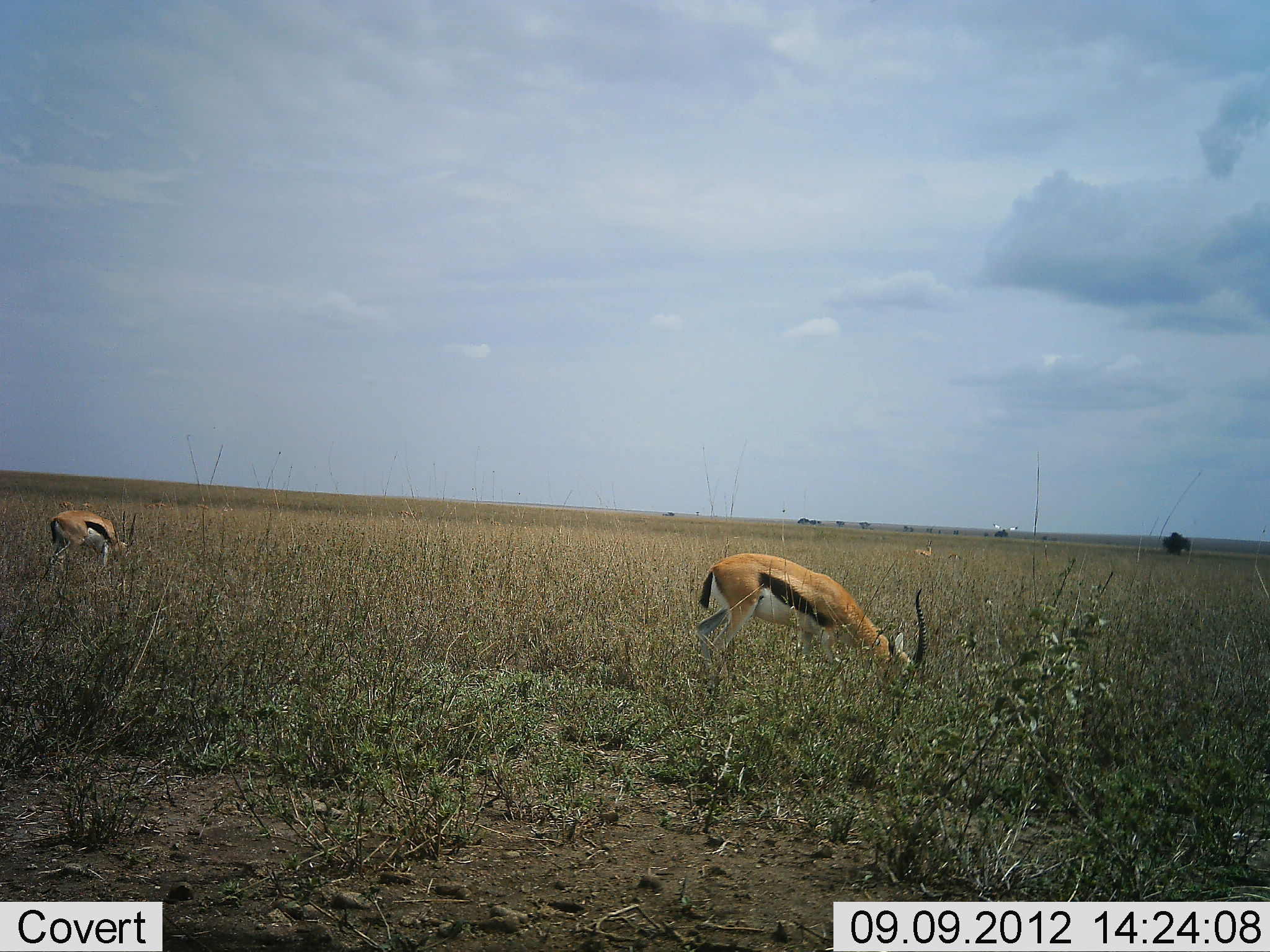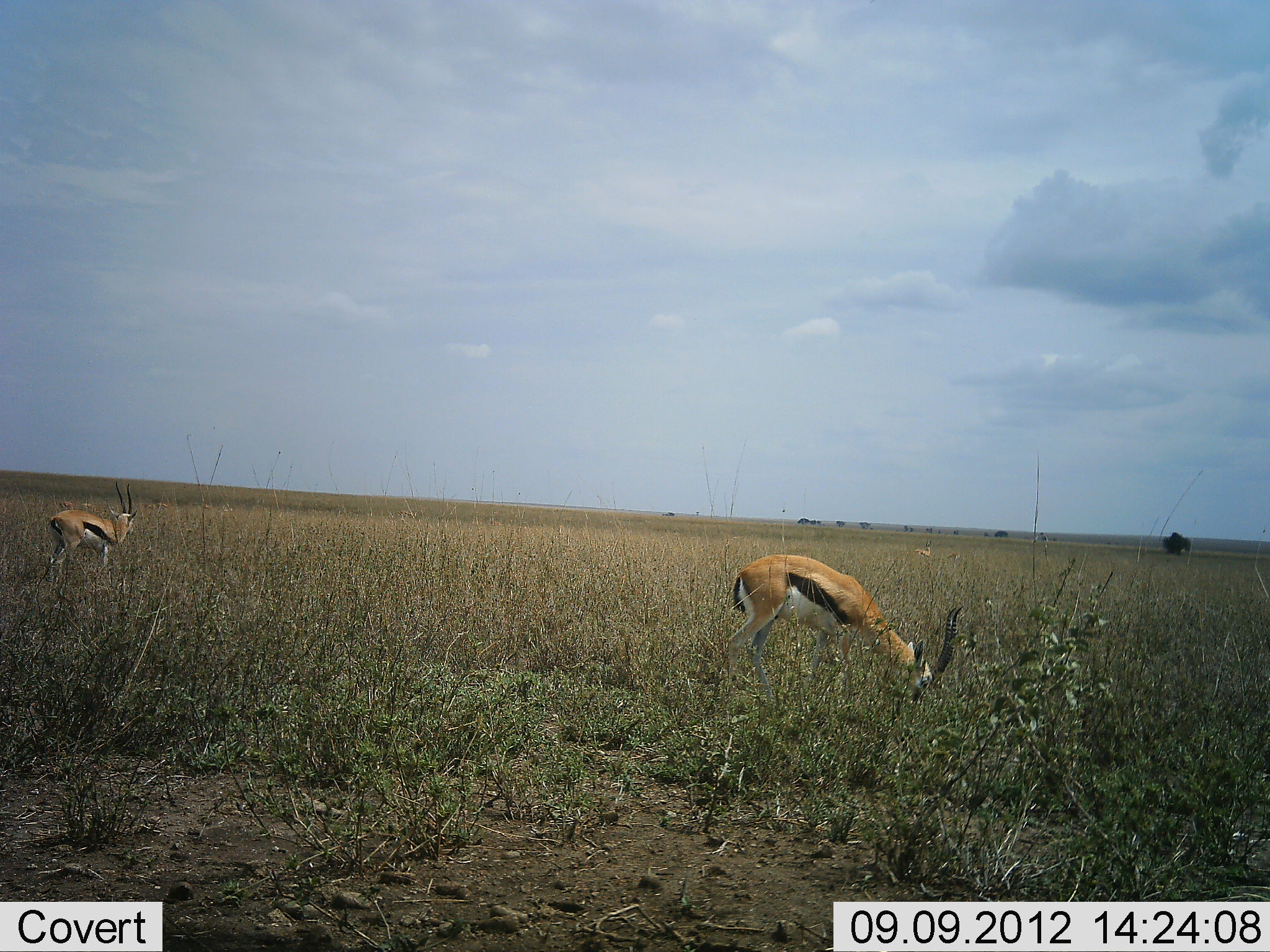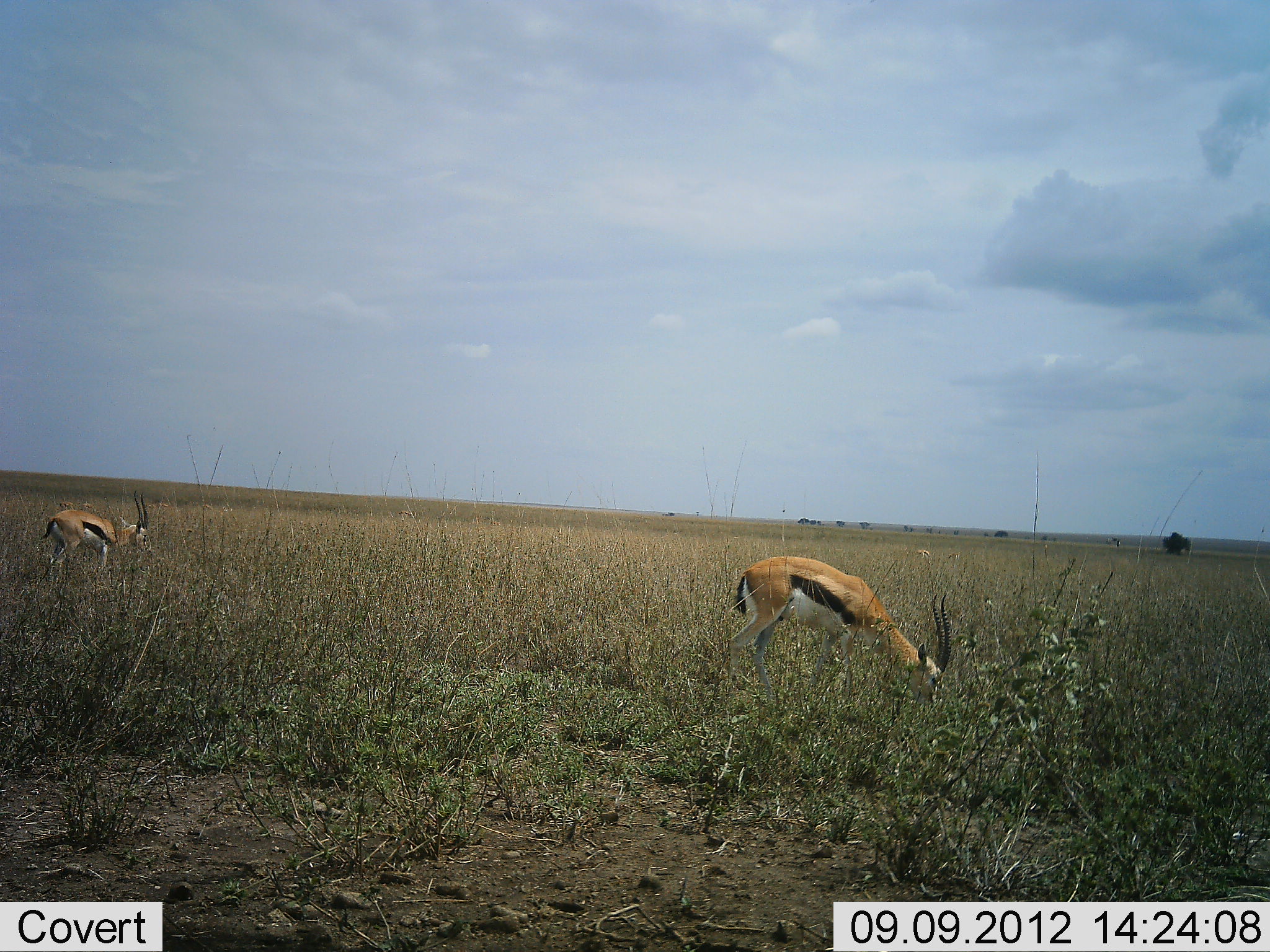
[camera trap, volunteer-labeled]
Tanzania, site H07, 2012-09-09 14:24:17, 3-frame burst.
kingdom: Animalia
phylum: Chordata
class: Mammalia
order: Artiodactyla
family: Bovidae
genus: Eudorcas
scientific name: Eudorcas thomsonii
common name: thomson's gazelle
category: gazellethomsons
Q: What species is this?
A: Gazellethomsons (thomson's gazelle) (Eudorcas thomsonii).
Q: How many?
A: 3.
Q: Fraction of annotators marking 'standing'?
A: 70%.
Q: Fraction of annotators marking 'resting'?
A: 0%.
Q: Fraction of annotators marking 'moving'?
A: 10%.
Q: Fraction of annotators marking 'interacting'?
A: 0%.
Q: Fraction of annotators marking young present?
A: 0%.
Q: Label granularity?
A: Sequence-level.